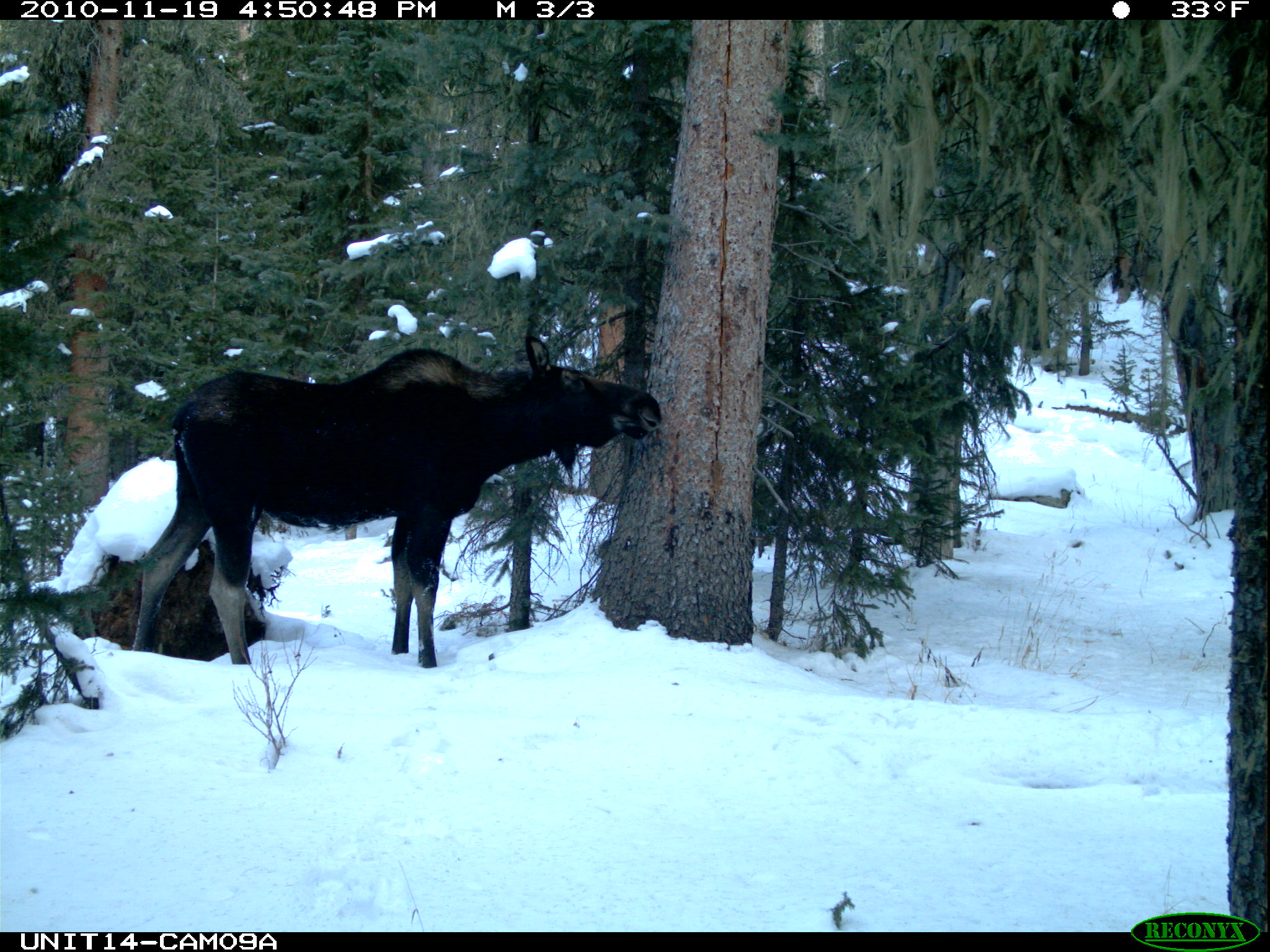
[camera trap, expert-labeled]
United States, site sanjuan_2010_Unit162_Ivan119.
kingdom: Animalia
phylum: Chordata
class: Mammalia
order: Artiodactyla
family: Cervidae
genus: Alces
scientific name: Alces alces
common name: moose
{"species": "Alces alces (moose)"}